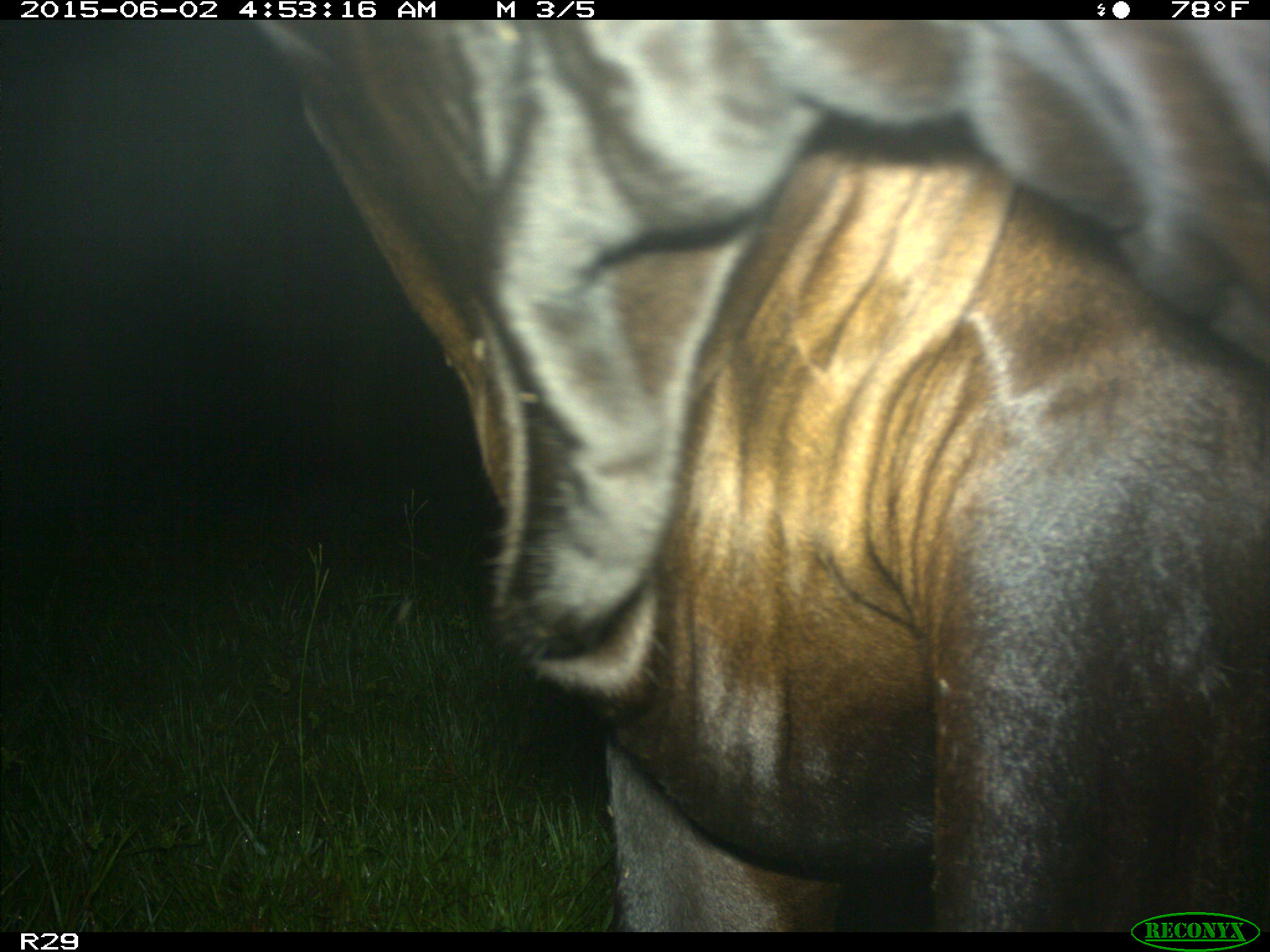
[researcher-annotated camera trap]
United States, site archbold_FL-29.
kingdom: Animalia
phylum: Chordata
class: Mammalia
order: Artiodactyla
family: Bovidae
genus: Bos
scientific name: Bos taurus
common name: domestic cow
Bos taurus (domestic cow).